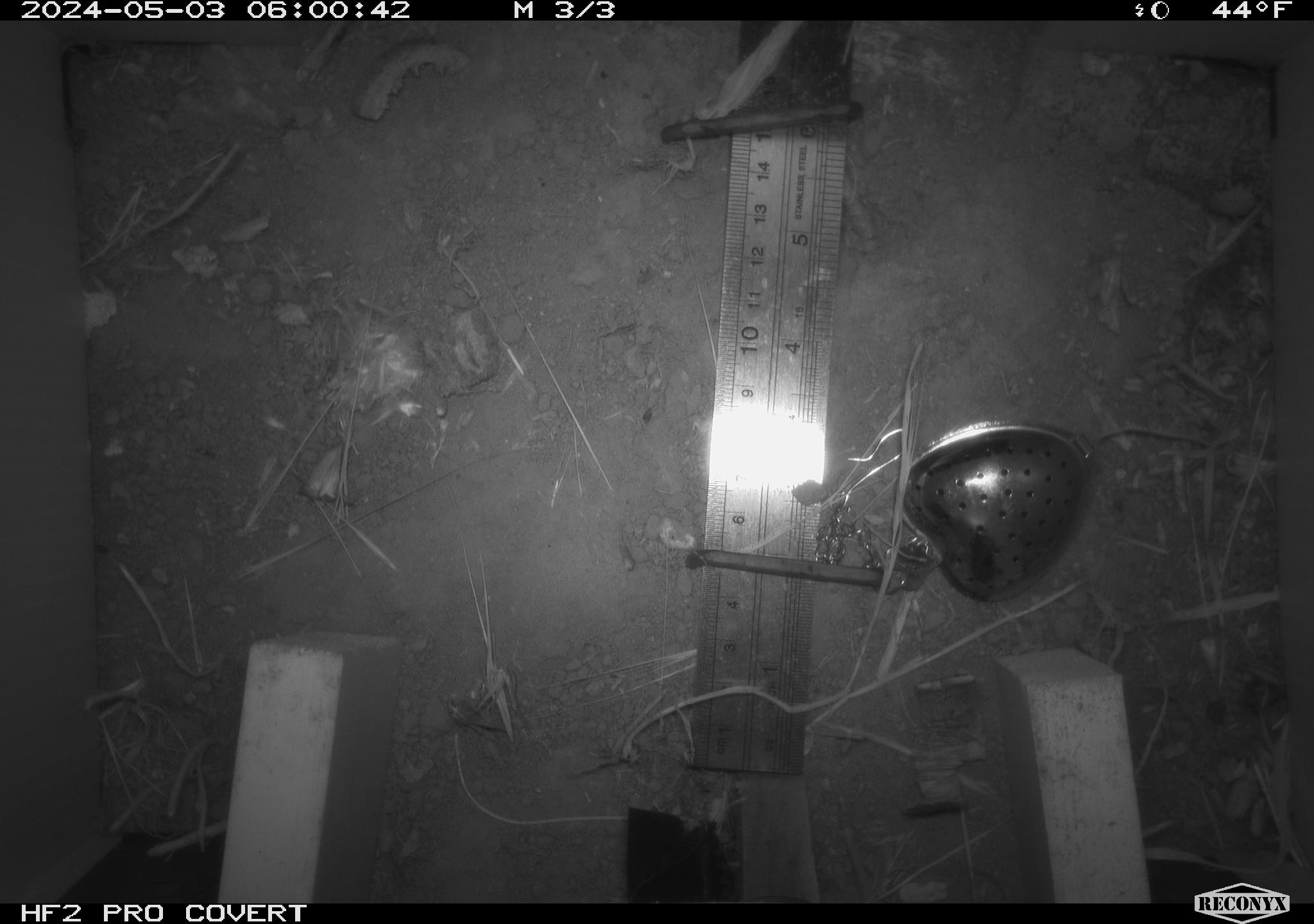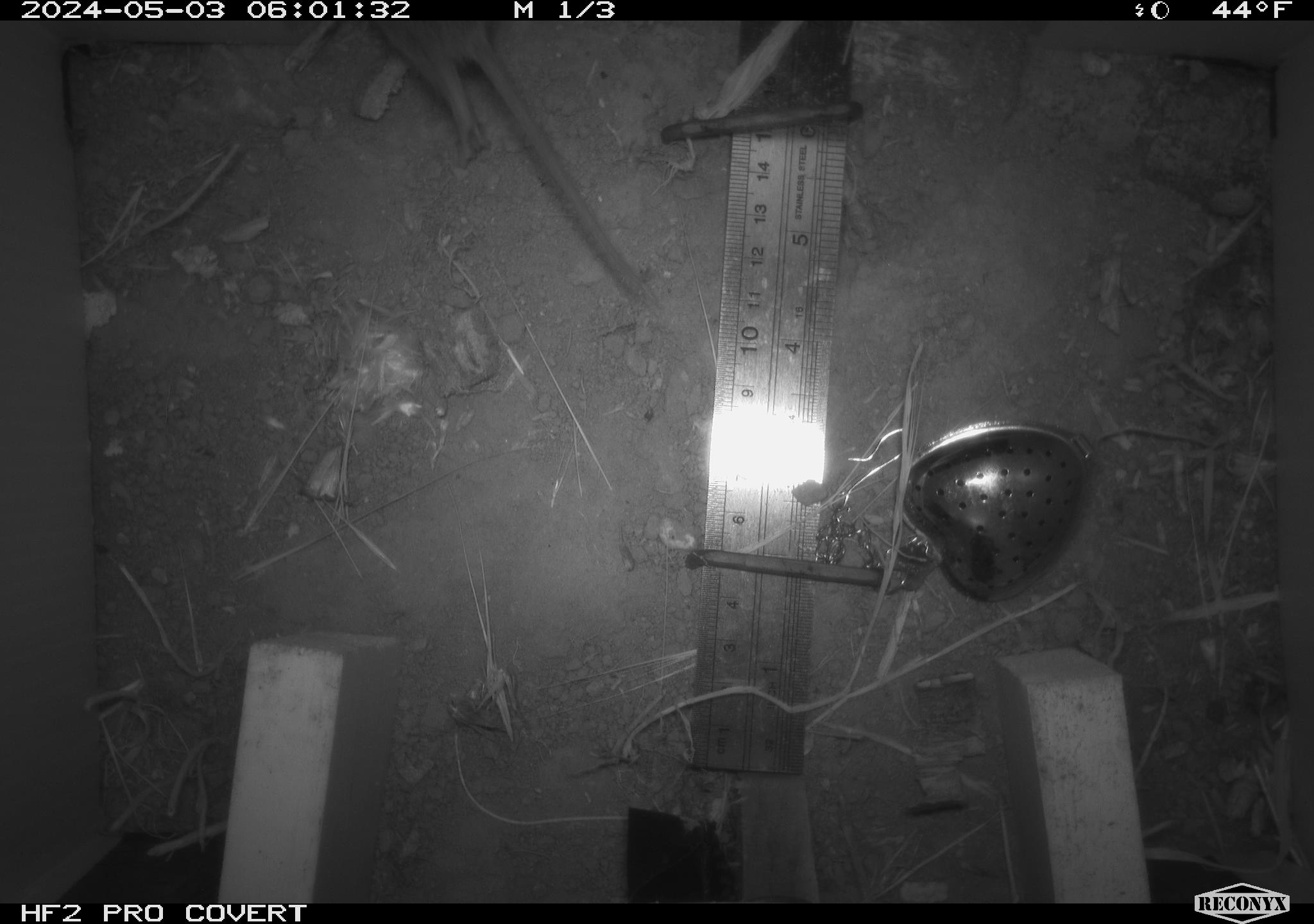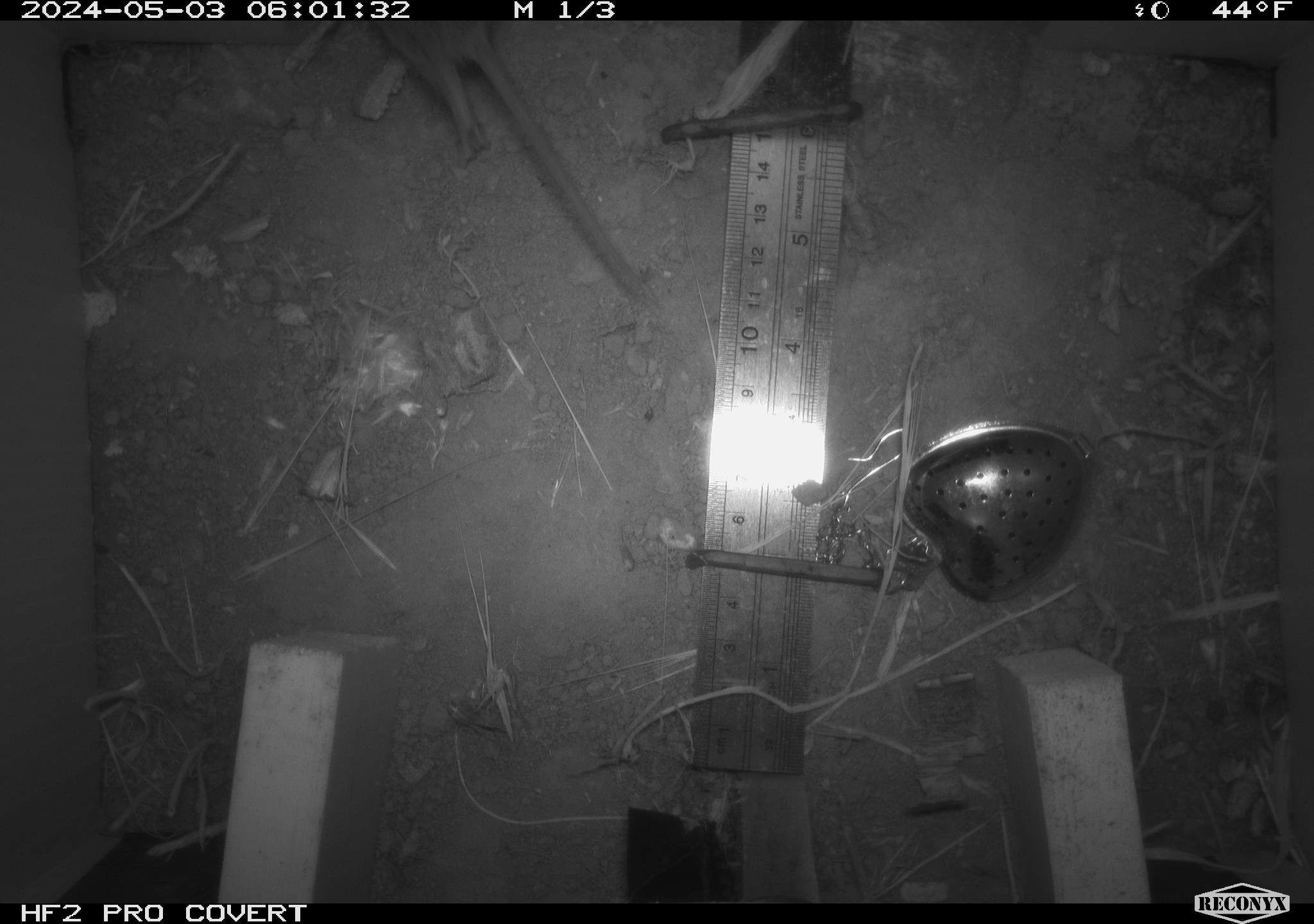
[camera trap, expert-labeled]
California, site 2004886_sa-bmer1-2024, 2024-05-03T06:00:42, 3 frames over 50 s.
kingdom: Animalia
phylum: Chordata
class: Mammalia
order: Rodentia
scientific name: Rodentia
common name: mouse species